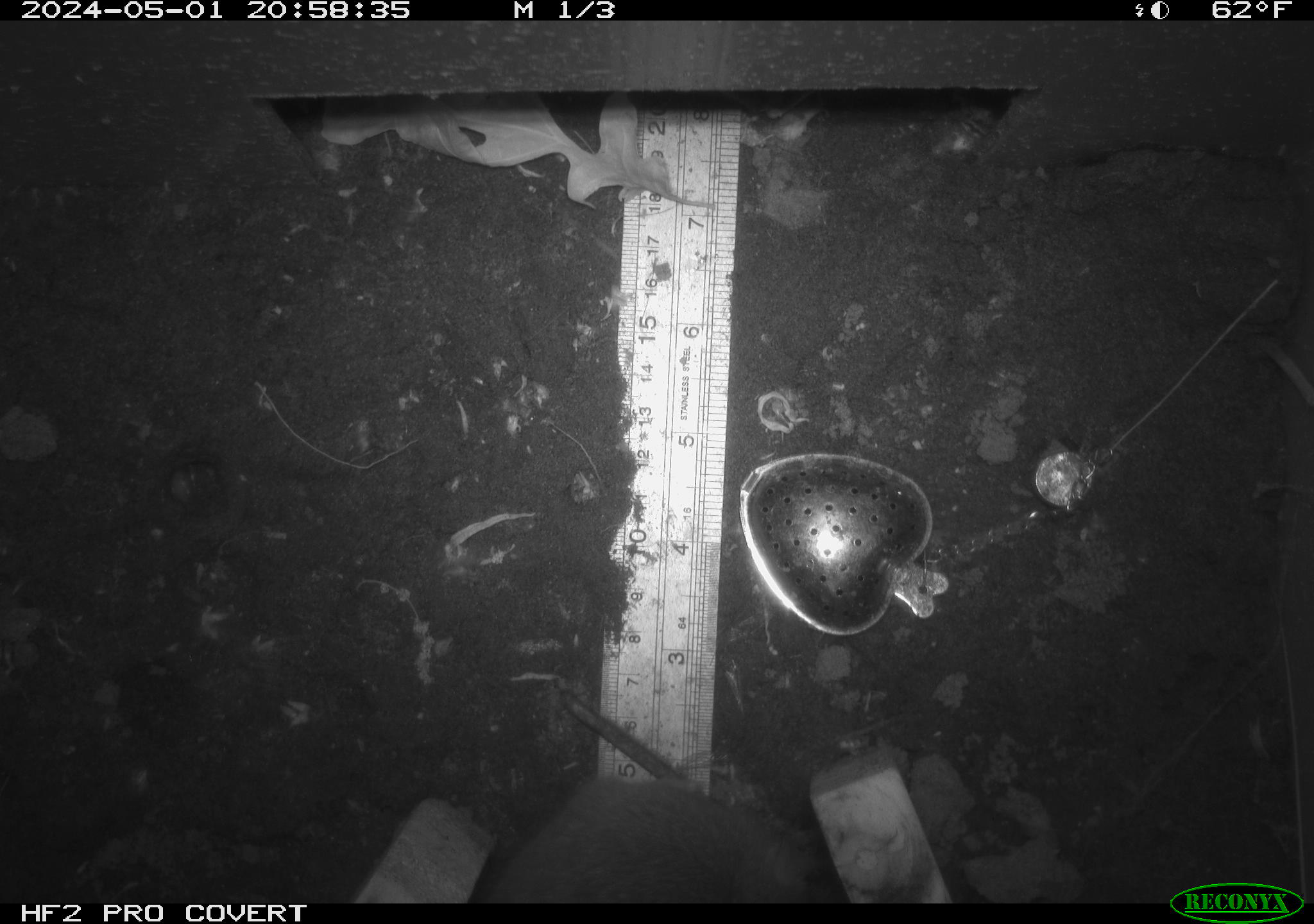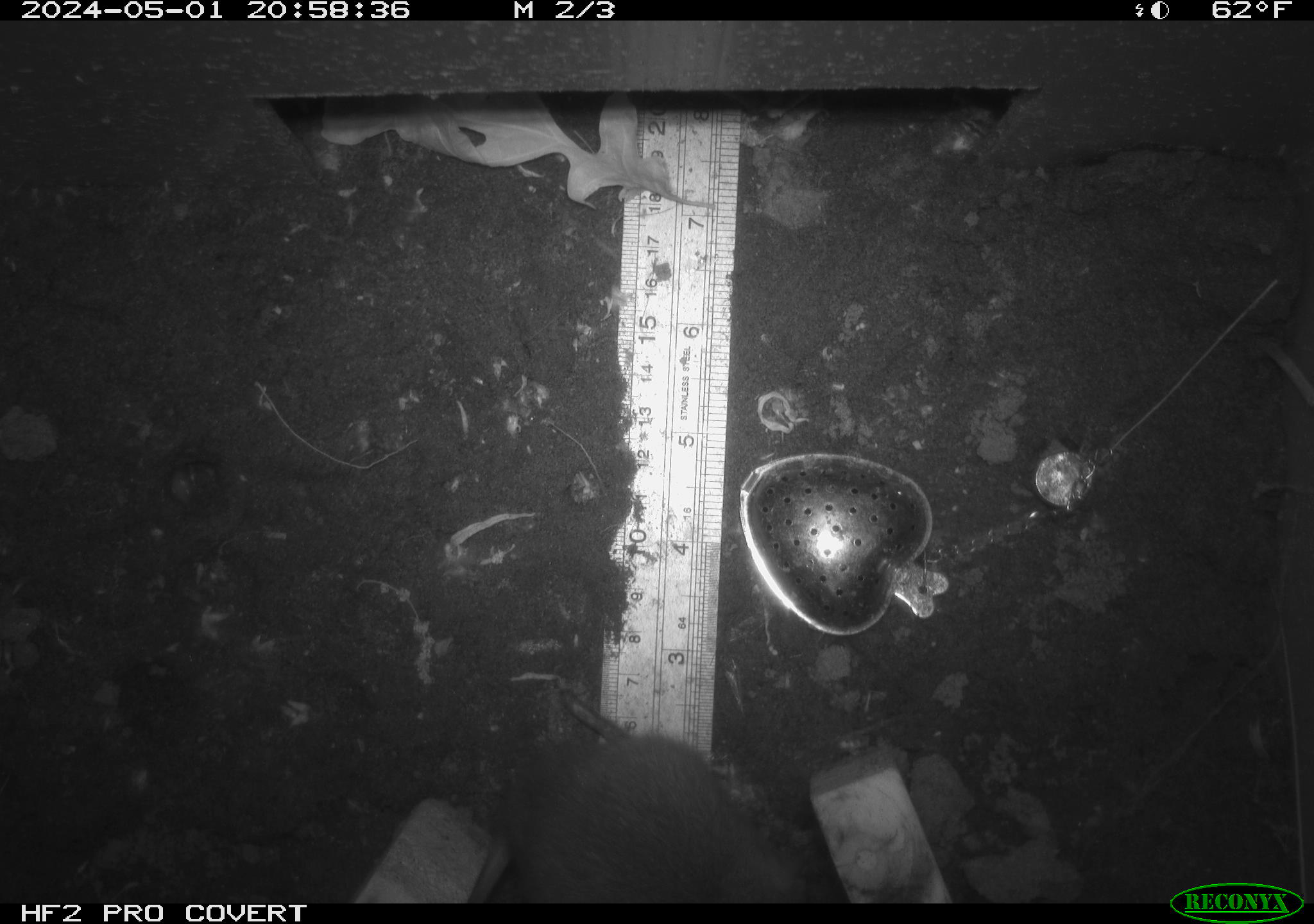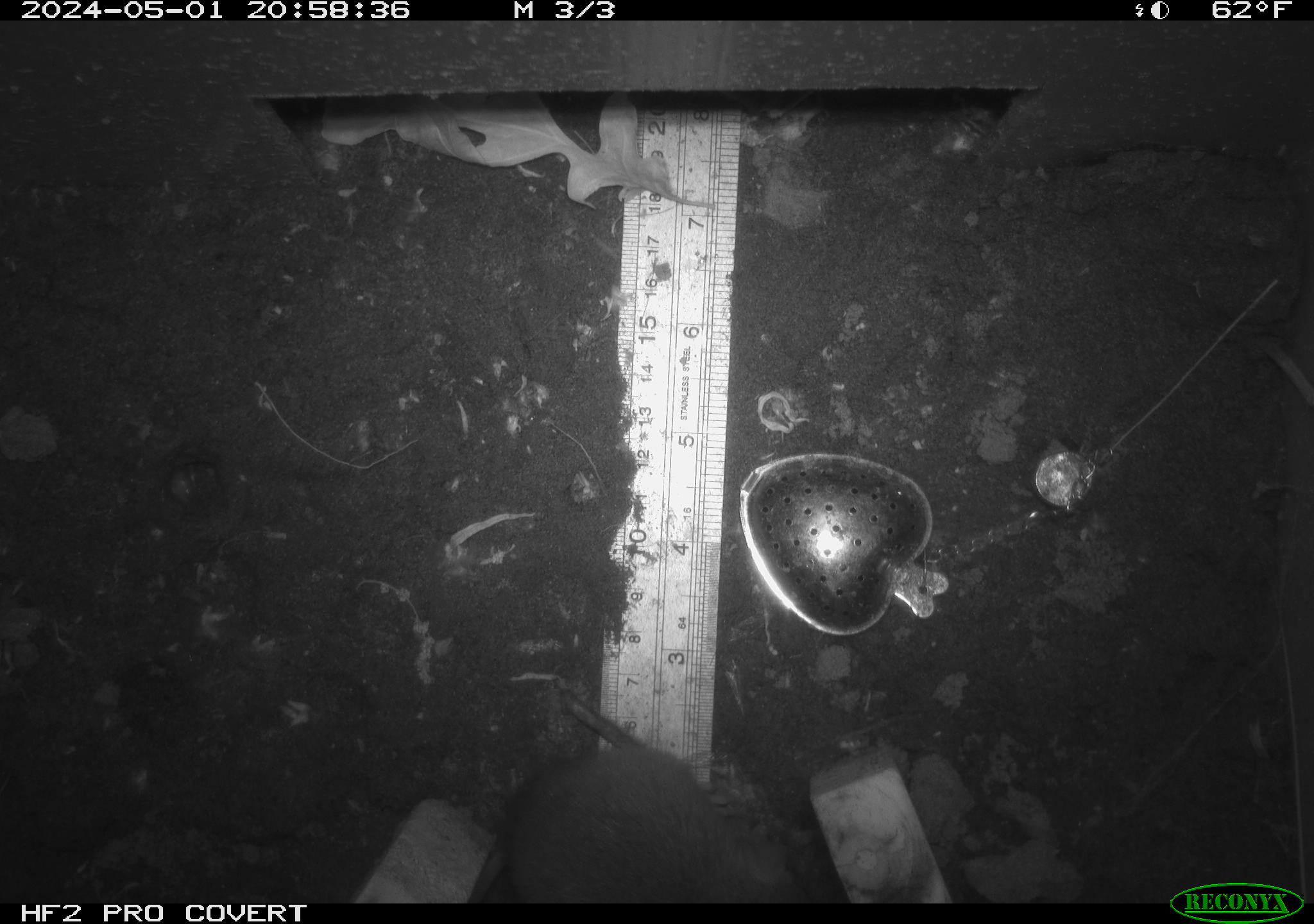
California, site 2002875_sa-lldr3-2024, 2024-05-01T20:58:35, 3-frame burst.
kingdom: Animalia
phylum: Chordata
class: Mammalia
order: Rodentia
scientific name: Rodentia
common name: rodent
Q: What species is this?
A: Rodent (Rodentia).